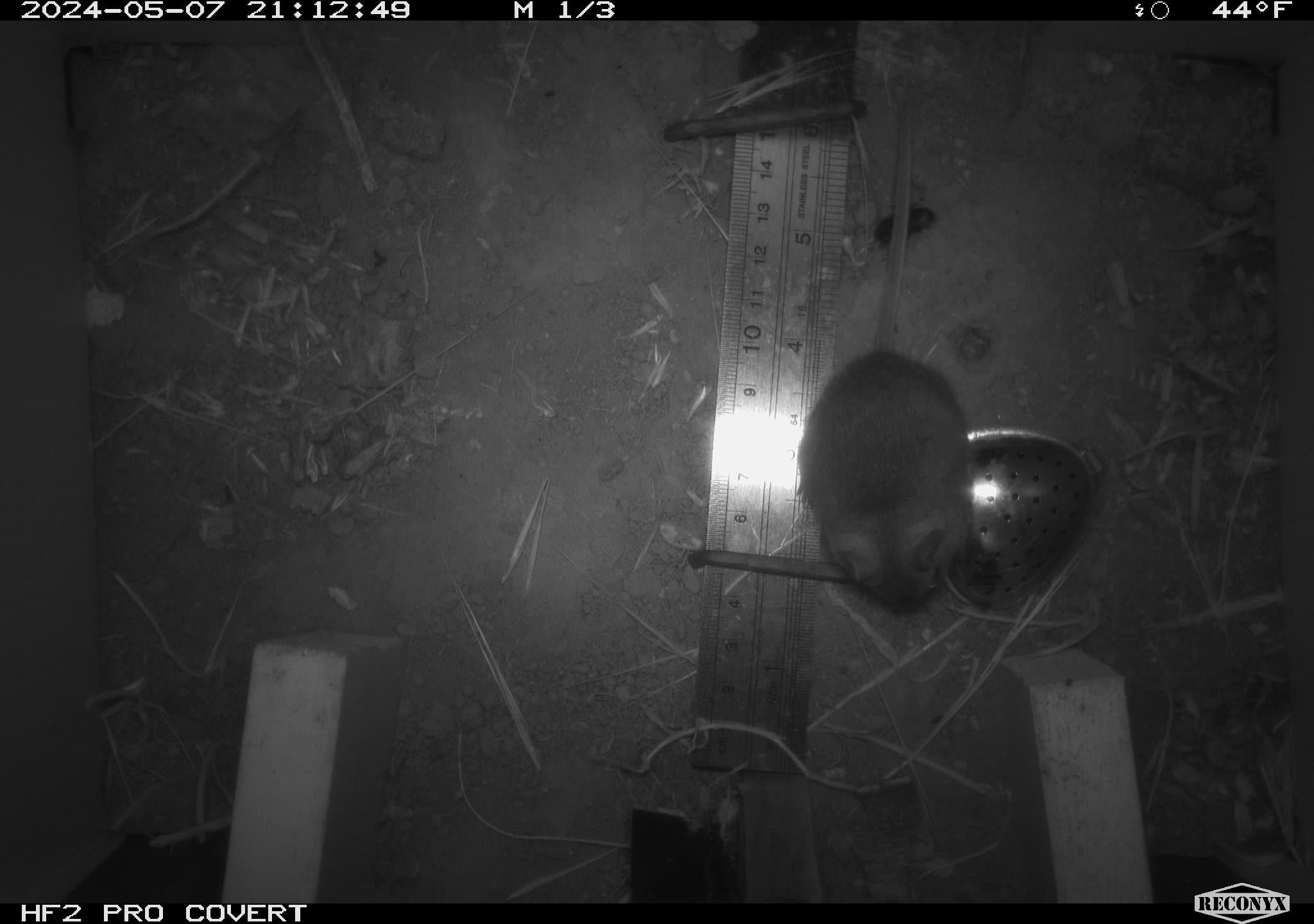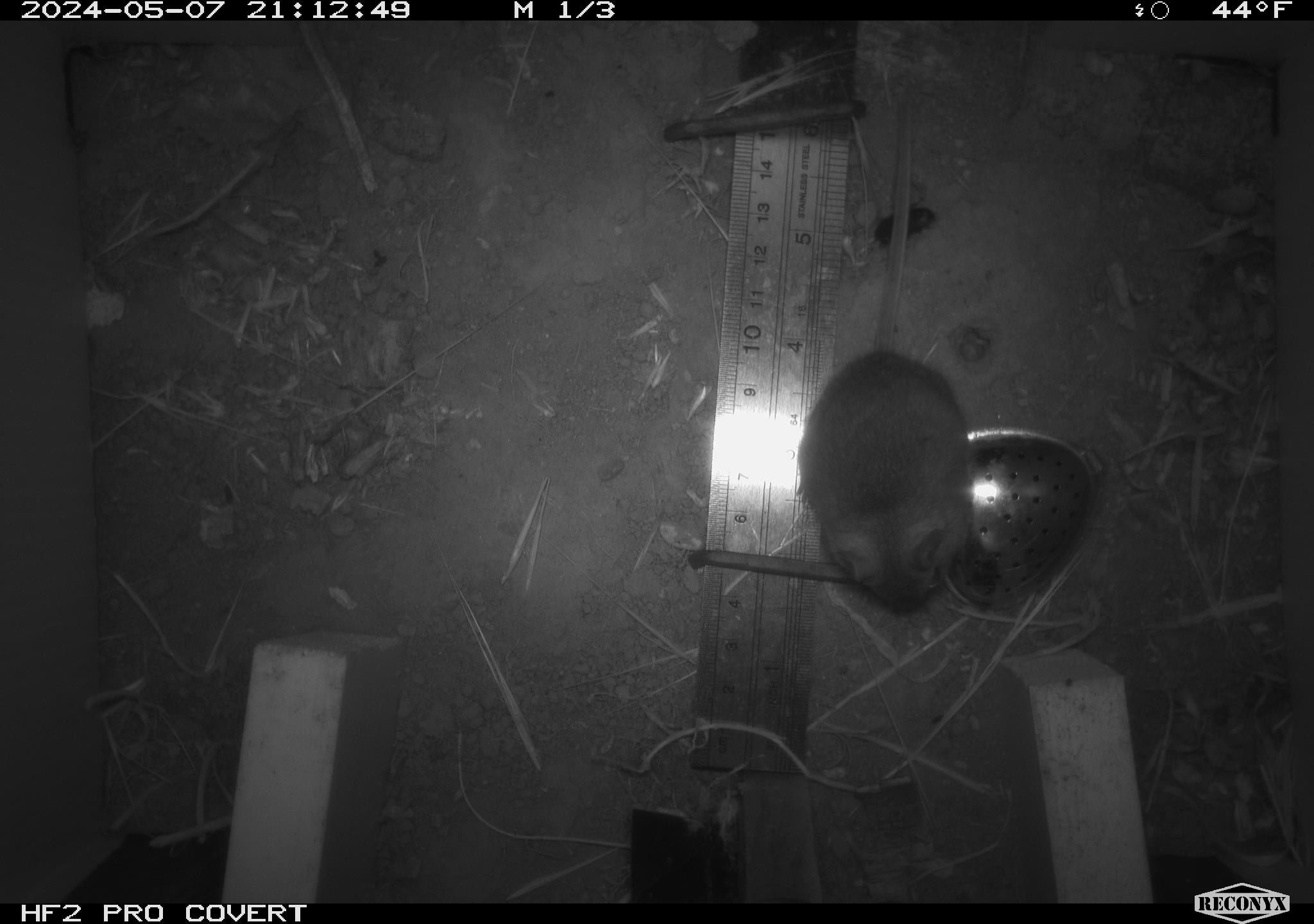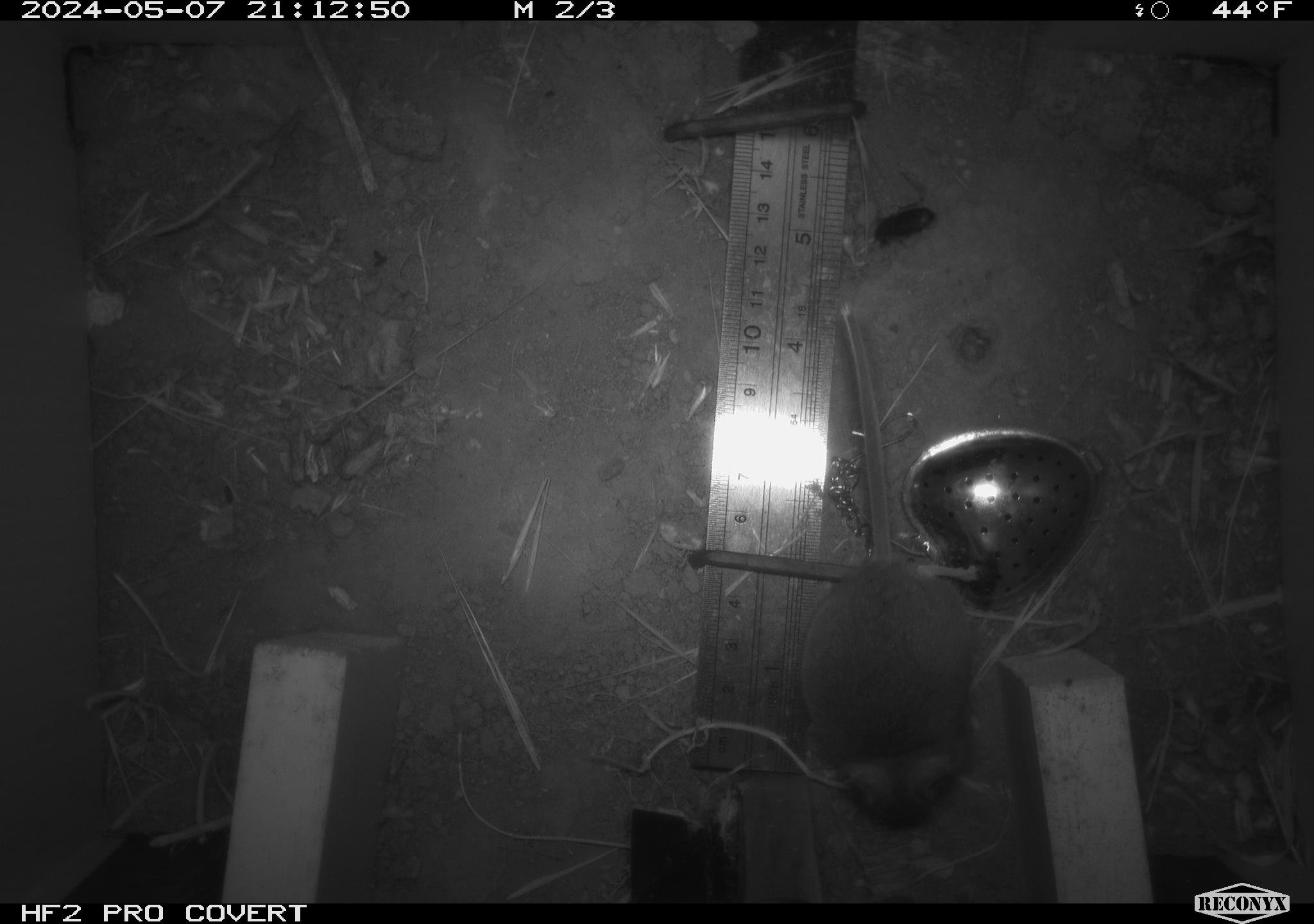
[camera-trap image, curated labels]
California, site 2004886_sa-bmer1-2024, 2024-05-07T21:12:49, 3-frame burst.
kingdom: Animalia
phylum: Chordata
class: Mammalia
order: Rodentia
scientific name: Rodentia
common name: mouse species